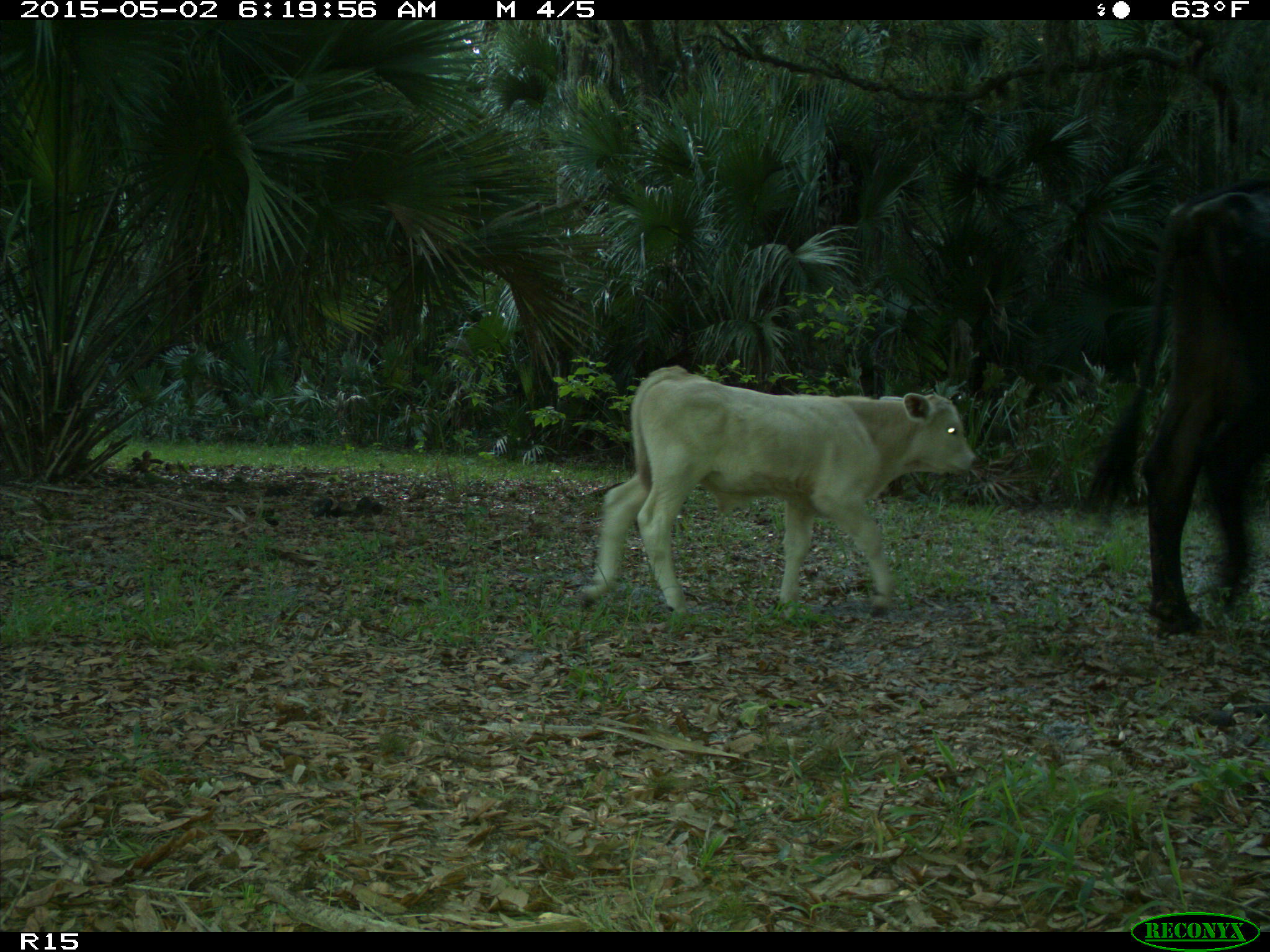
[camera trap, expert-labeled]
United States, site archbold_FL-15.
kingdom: Animalia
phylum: Chordata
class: Mammalia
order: Artiodactyla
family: Bovidae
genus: Bos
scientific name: Bos taurus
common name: domestic cow